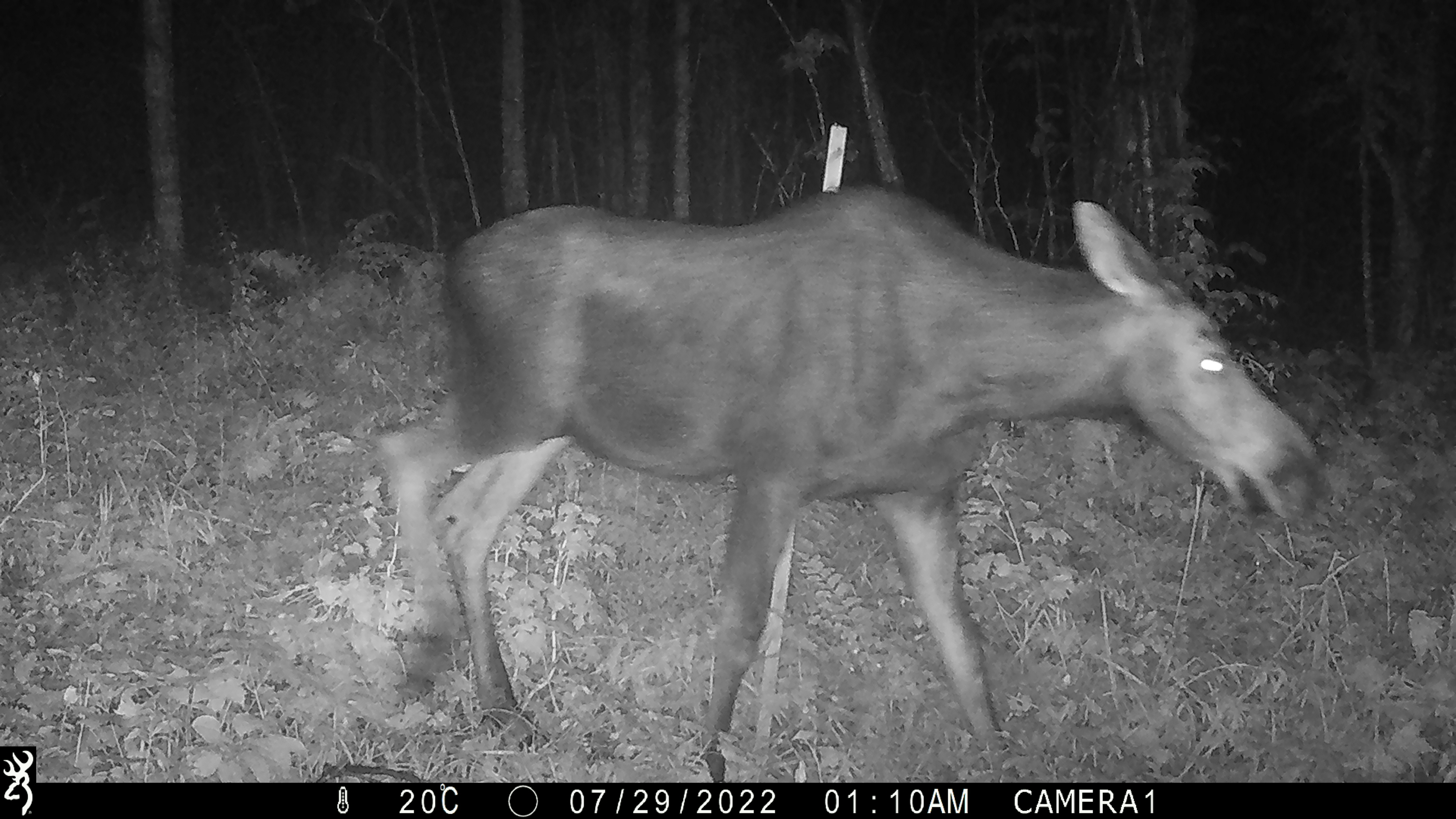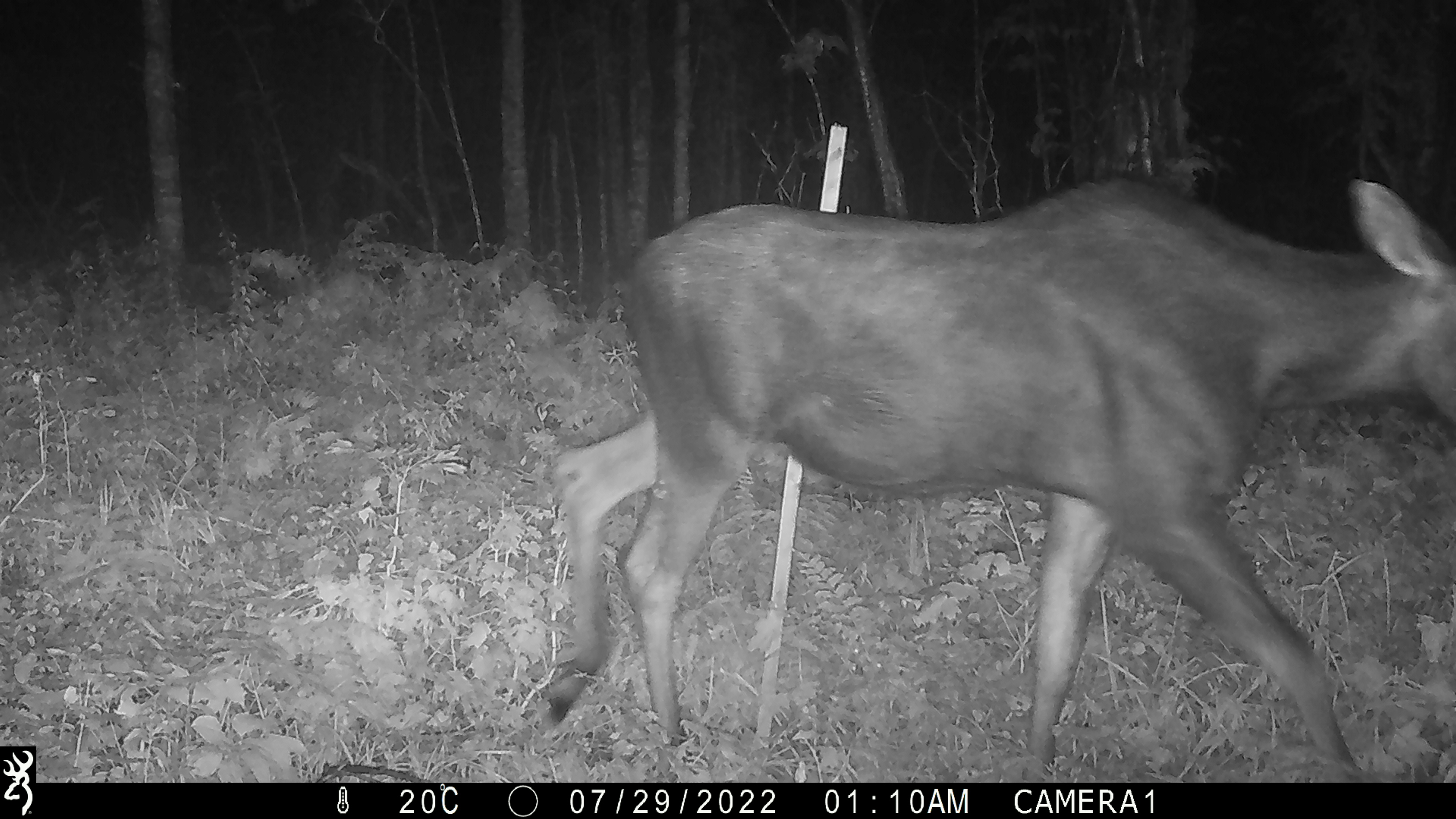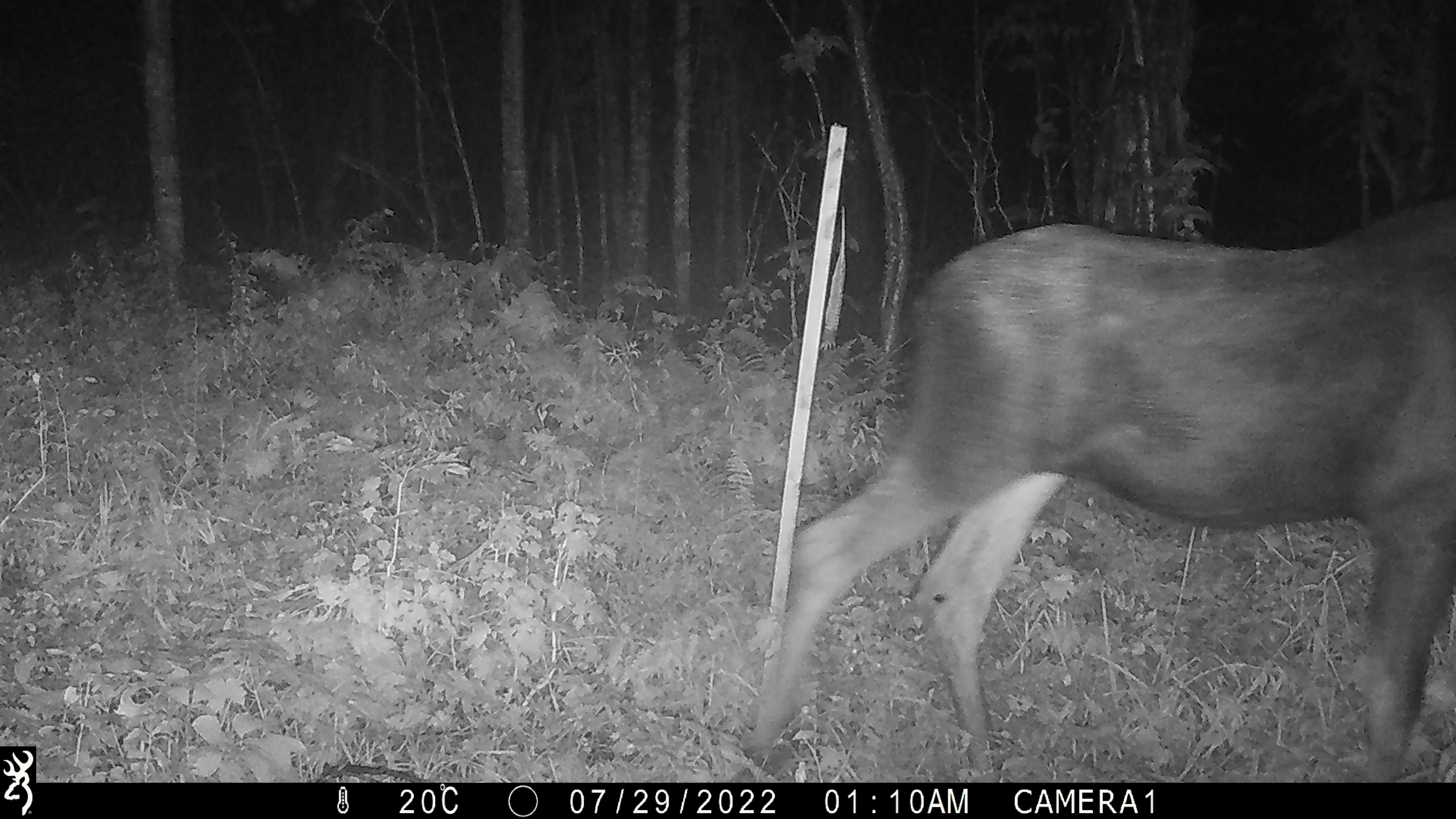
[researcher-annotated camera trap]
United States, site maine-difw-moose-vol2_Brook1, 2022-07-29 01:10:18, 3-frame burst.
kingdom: Animalia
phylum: Chordata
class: Mammalia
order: Artiodactyla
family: Cervidae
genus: Alces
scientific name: Alces alces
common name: moose